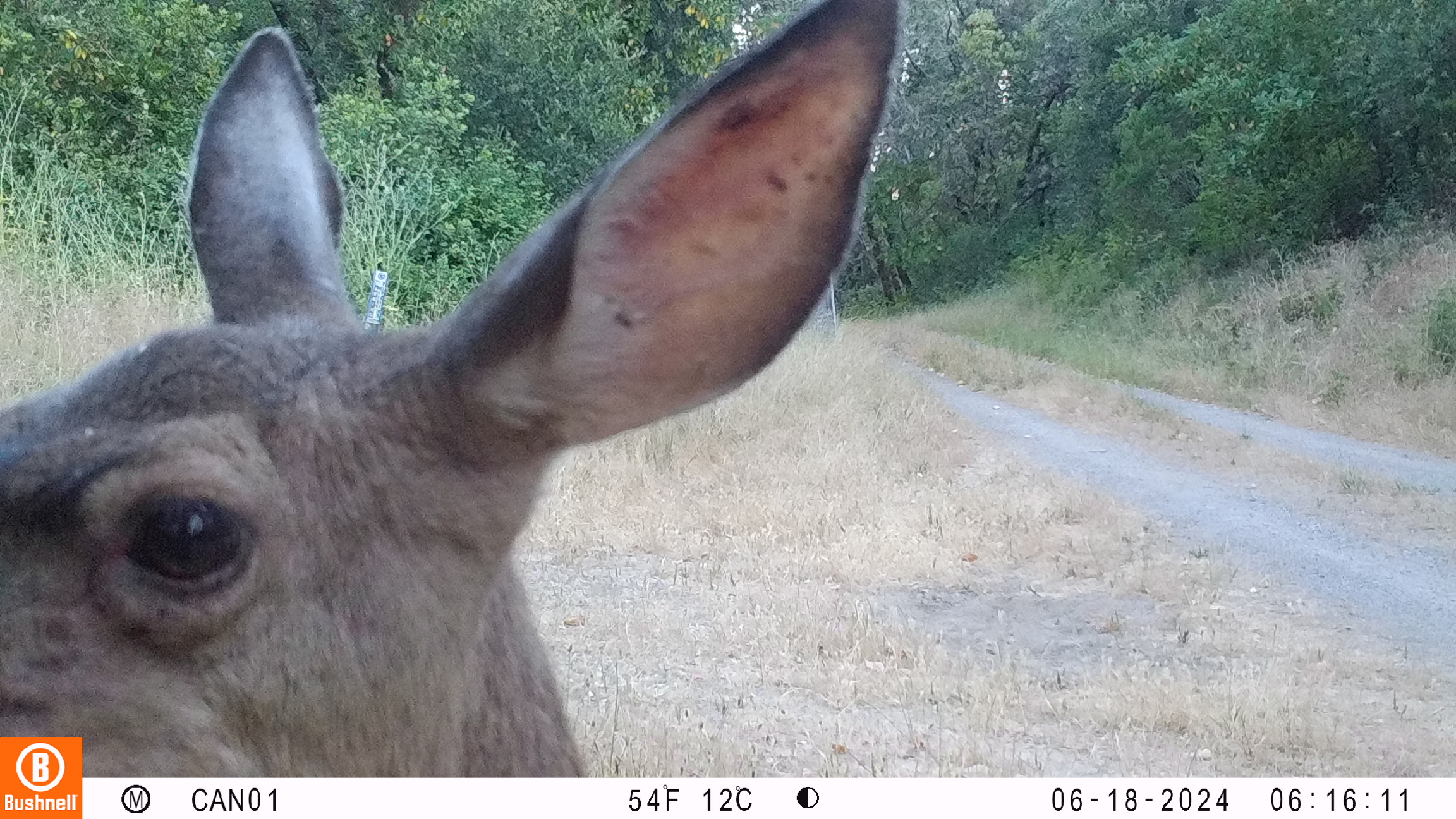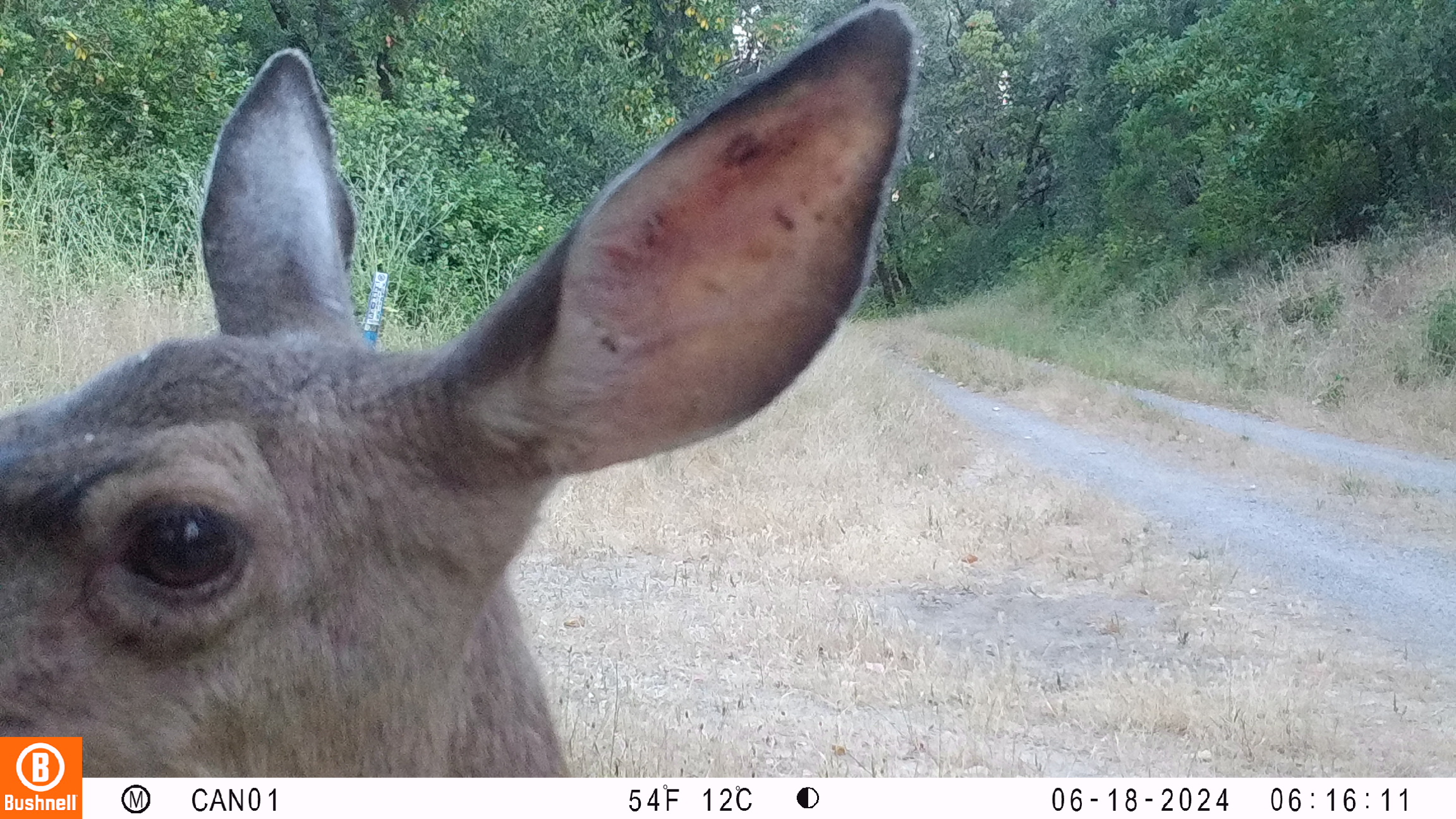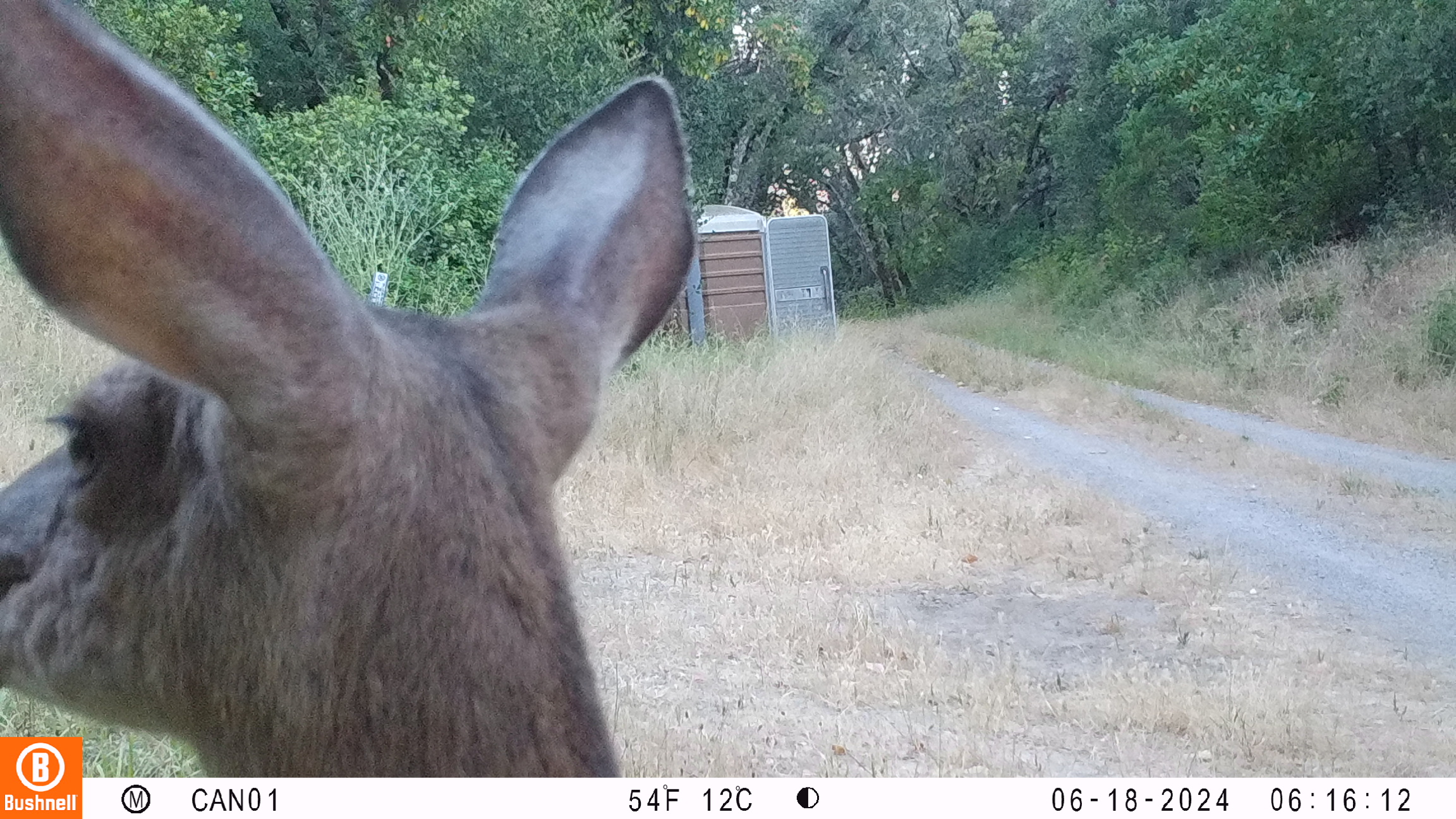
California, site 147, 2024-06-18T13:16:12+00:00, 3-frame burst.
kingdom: Animalia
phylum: Chordata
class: Mammalia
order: Artiodactyla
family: Cervidae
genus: Odocoileus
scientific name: Odocoileus hemionus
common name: mule deer